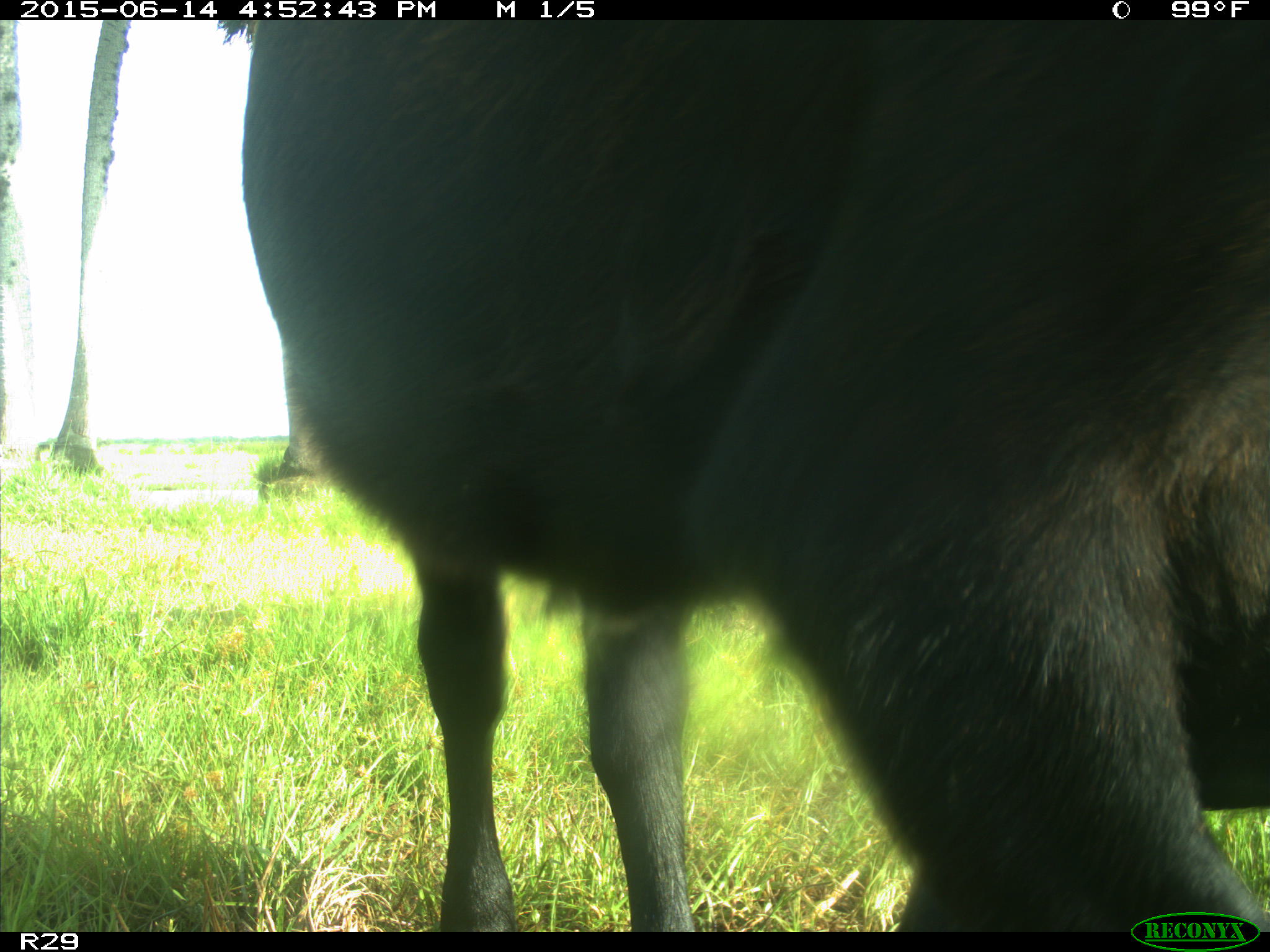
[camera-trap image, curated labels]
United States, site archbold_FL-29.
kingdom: Animalia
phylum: Chordata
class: Mammalia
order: Artiodactyla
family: Bovidae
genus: Bos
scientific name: Bos taurus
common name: domestic cow